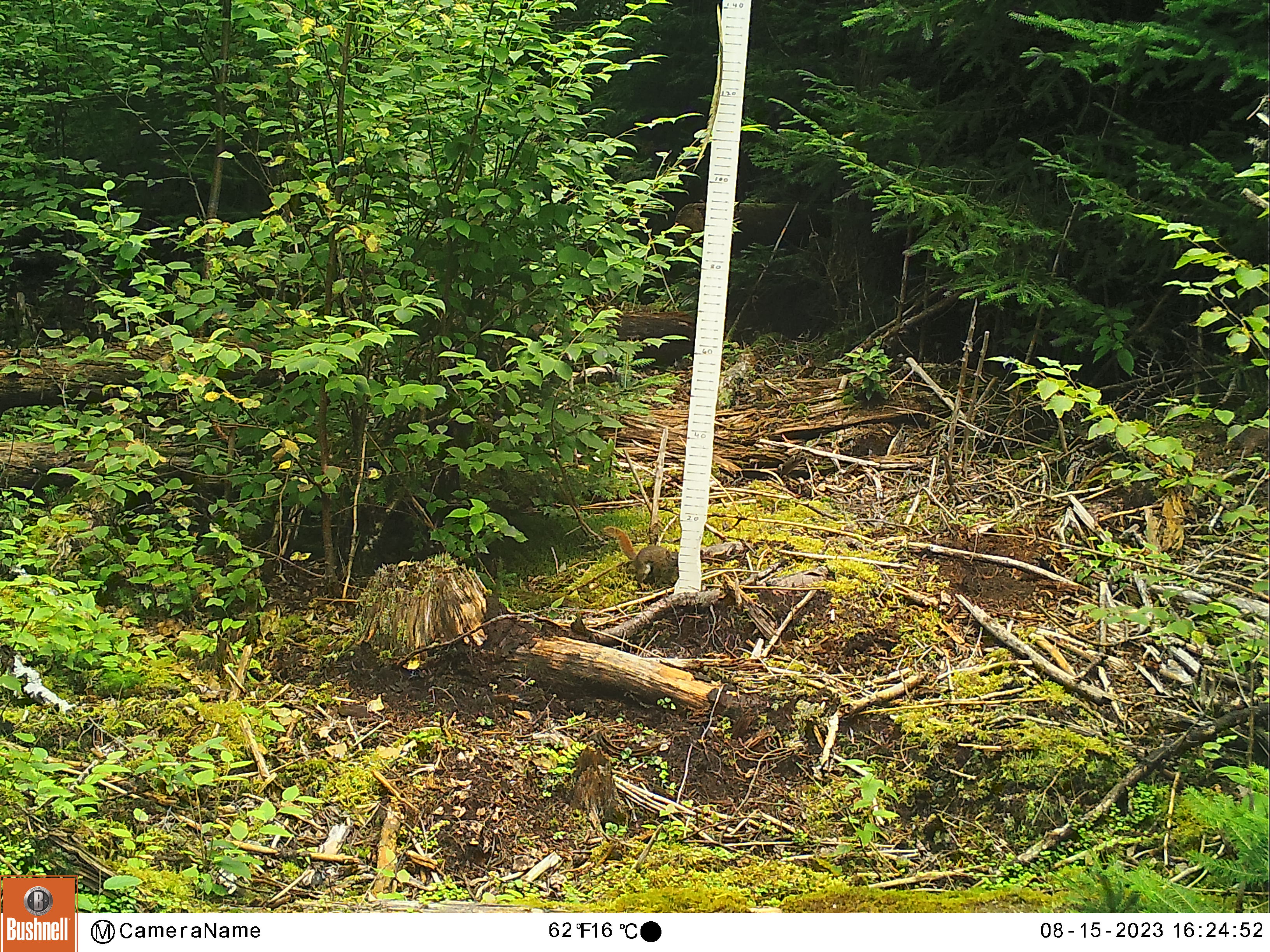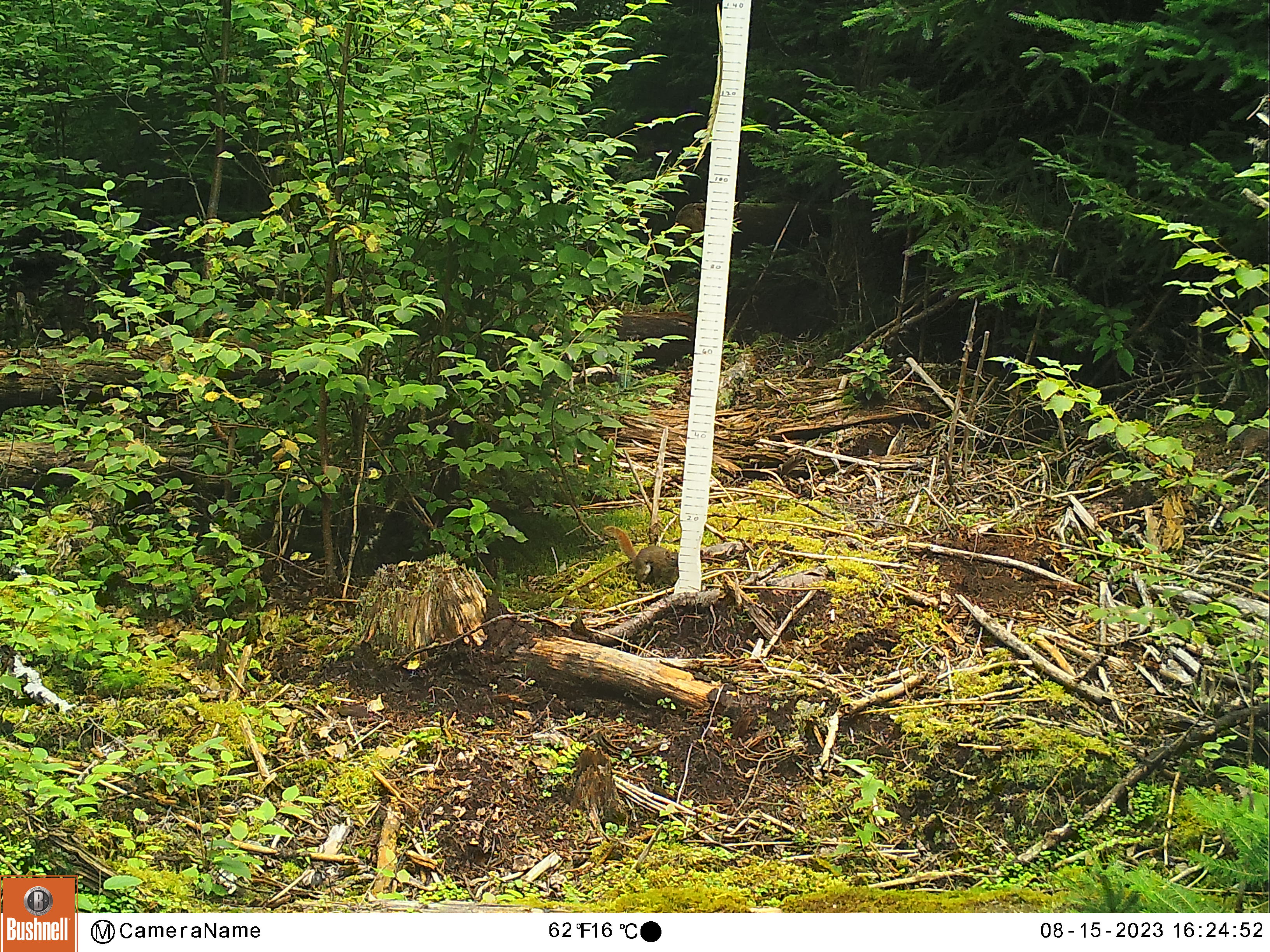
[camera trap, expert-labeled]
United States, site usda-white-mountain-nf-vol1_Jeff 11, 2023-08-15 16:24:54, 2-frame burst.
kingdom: Animalia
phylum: Chordata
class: Mammalia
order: Rodentia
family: Sciuridae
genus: Tamiasciurus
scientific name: Tamiasciurus hudsonicus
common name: red squirrel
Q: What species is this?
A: Red squirrel (Tamiasciurus hudsonicus).